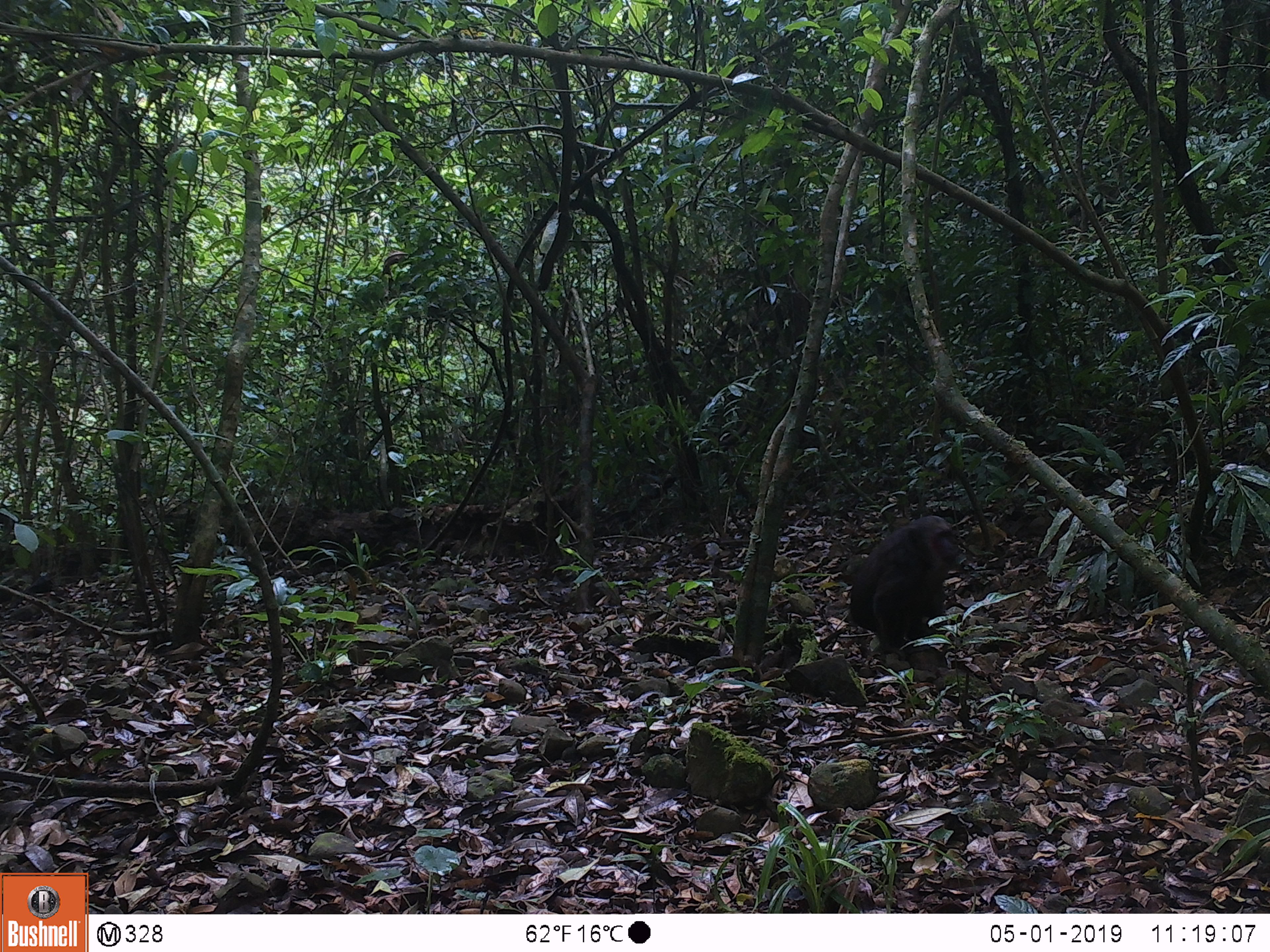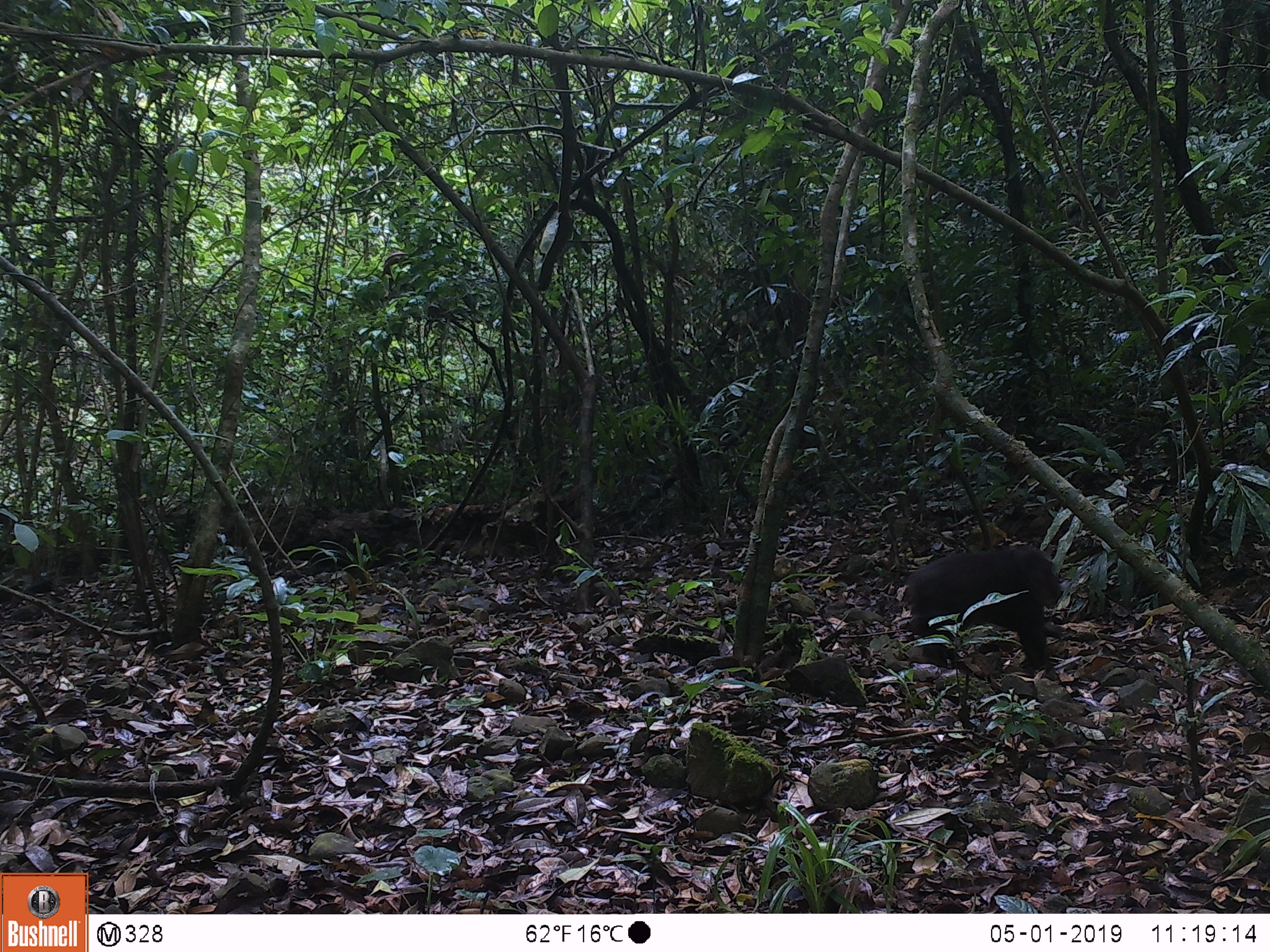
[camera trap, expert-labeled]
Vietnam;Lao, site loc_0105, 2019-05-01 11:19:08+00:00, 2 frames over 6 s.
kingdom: Animalia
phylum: Chordata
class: Mammalia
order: Primates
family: Cercopithecidae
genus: Macaca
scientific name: Macaca arctoides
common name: stump-tailed macaque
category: stump tailed macaque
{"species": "stump tailed macaque (stump-tailed macaque) (Macaca arctoides)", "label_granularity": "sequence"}